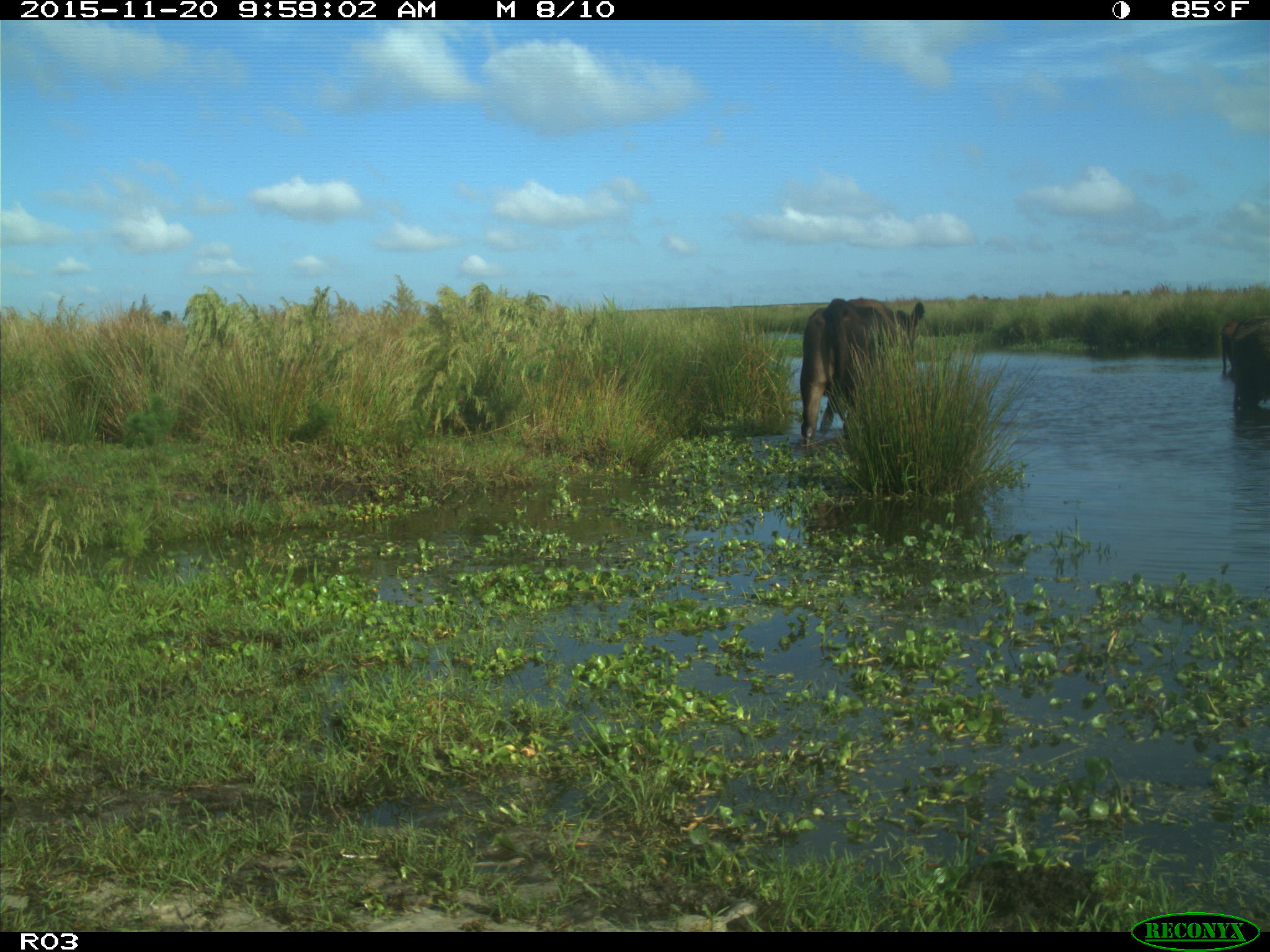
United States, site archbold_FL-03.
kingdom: Animalia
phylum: Chordata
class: Mammalia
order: Artiodactyla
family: Bovidae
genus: Bos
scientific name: Bos taurus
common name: domestic cow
Bos taurus (domestic cow).